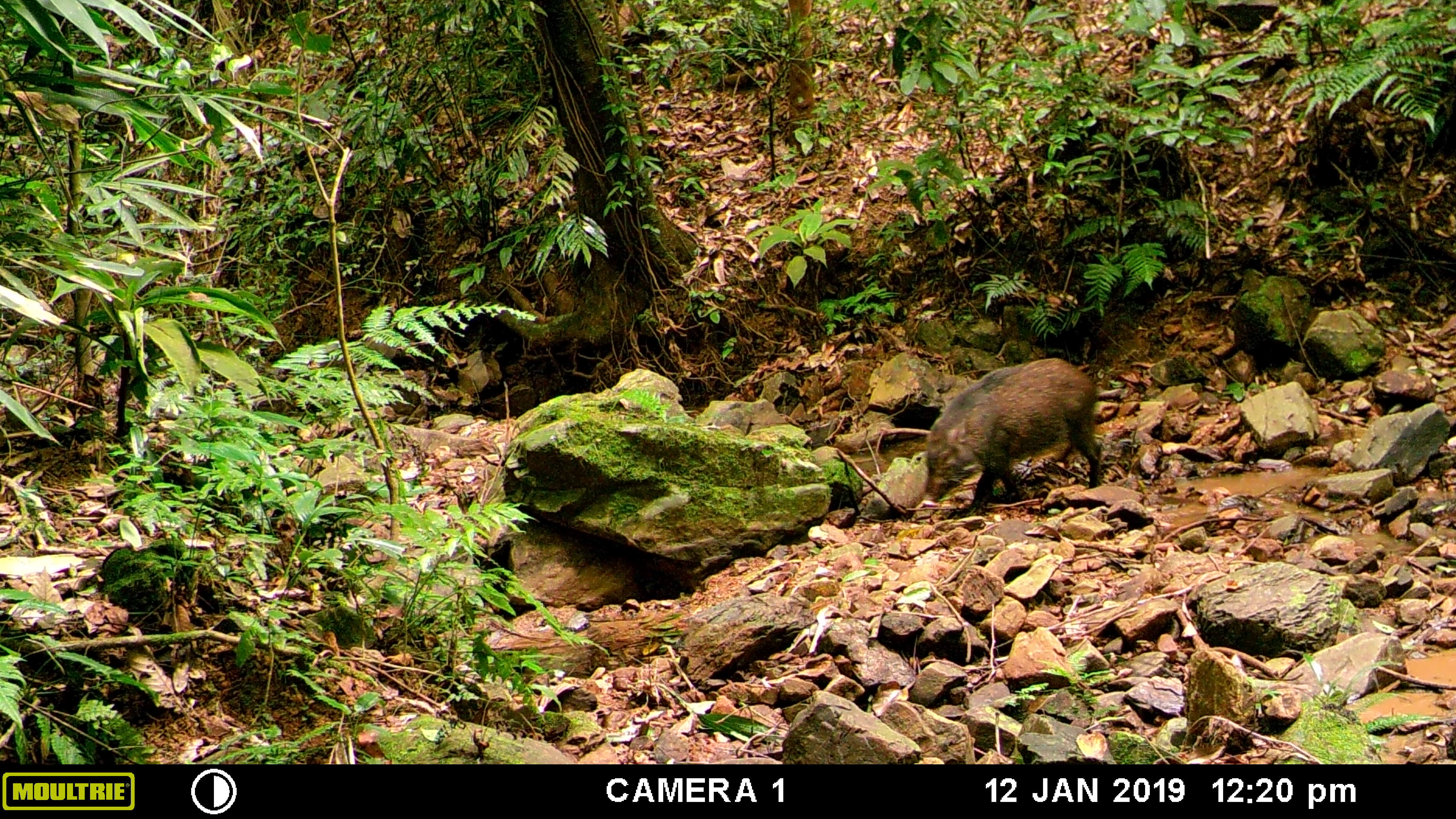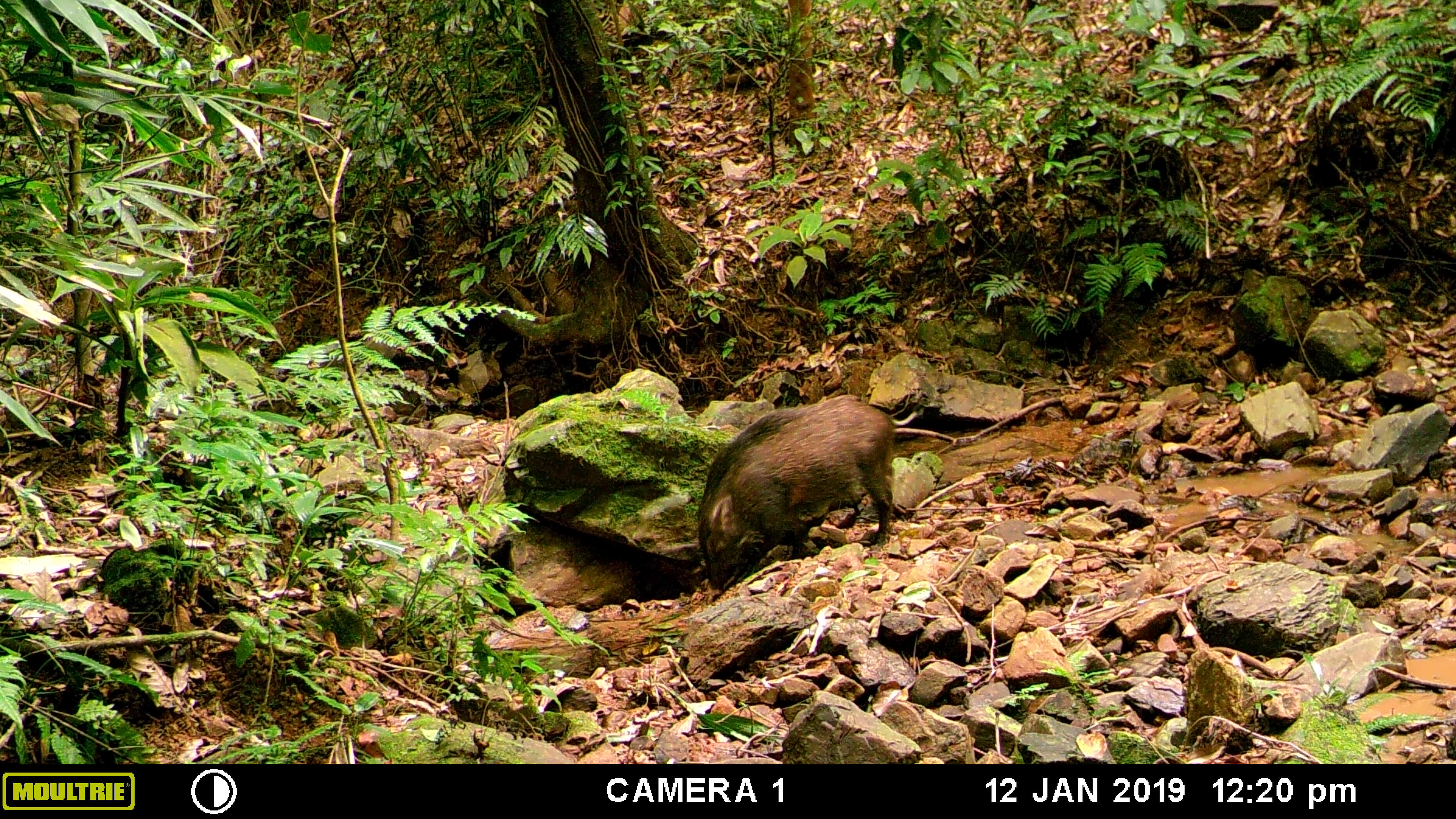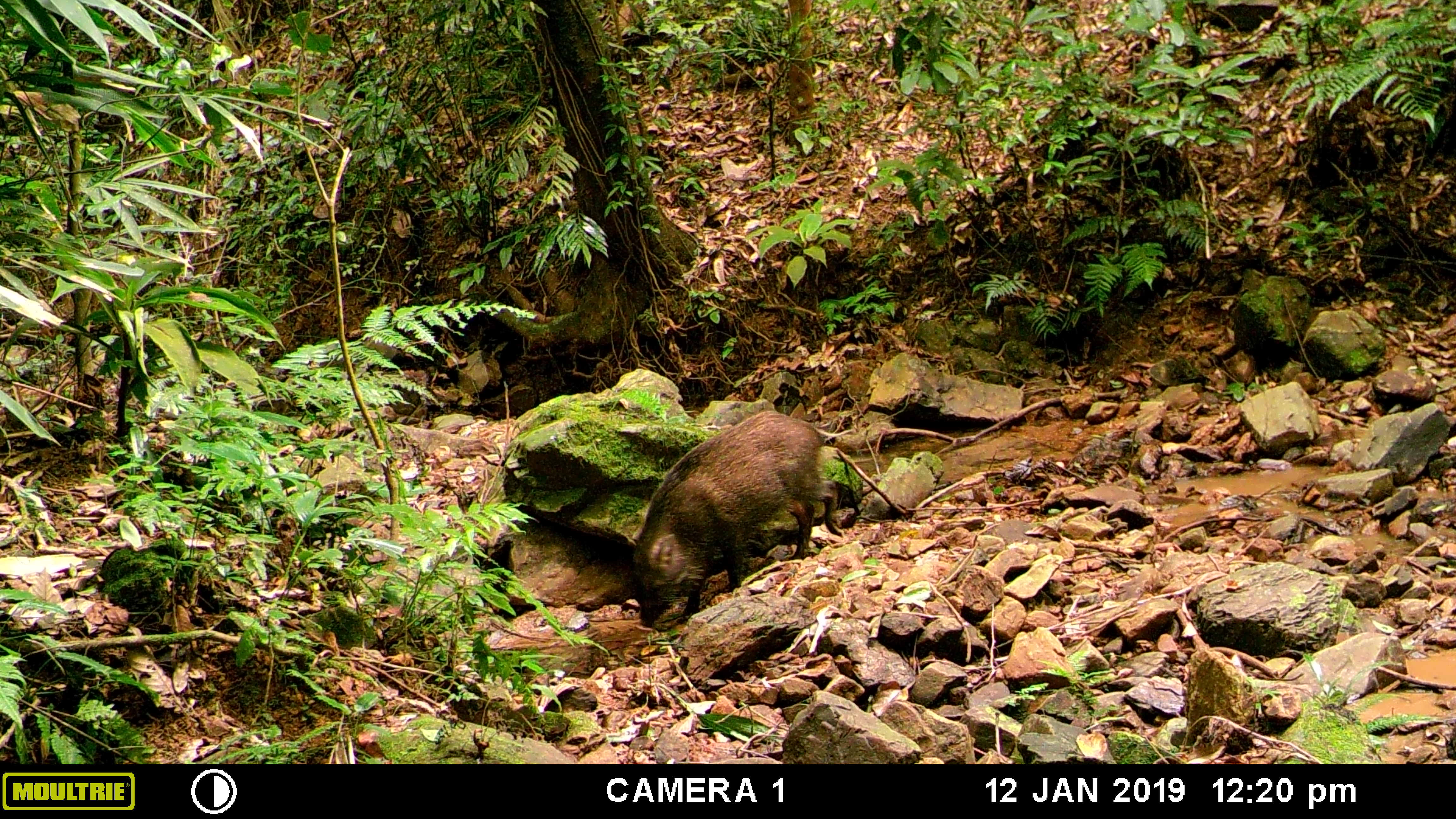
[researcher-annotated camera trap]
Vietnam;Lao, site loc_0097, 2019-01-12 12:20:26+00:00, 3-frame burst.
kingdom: Animalia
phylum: Chordata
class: Mammalia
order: Artiodactyla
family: Suidae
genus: Sus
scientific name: Sus scrofa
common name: eurasian wild pig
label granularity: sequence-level